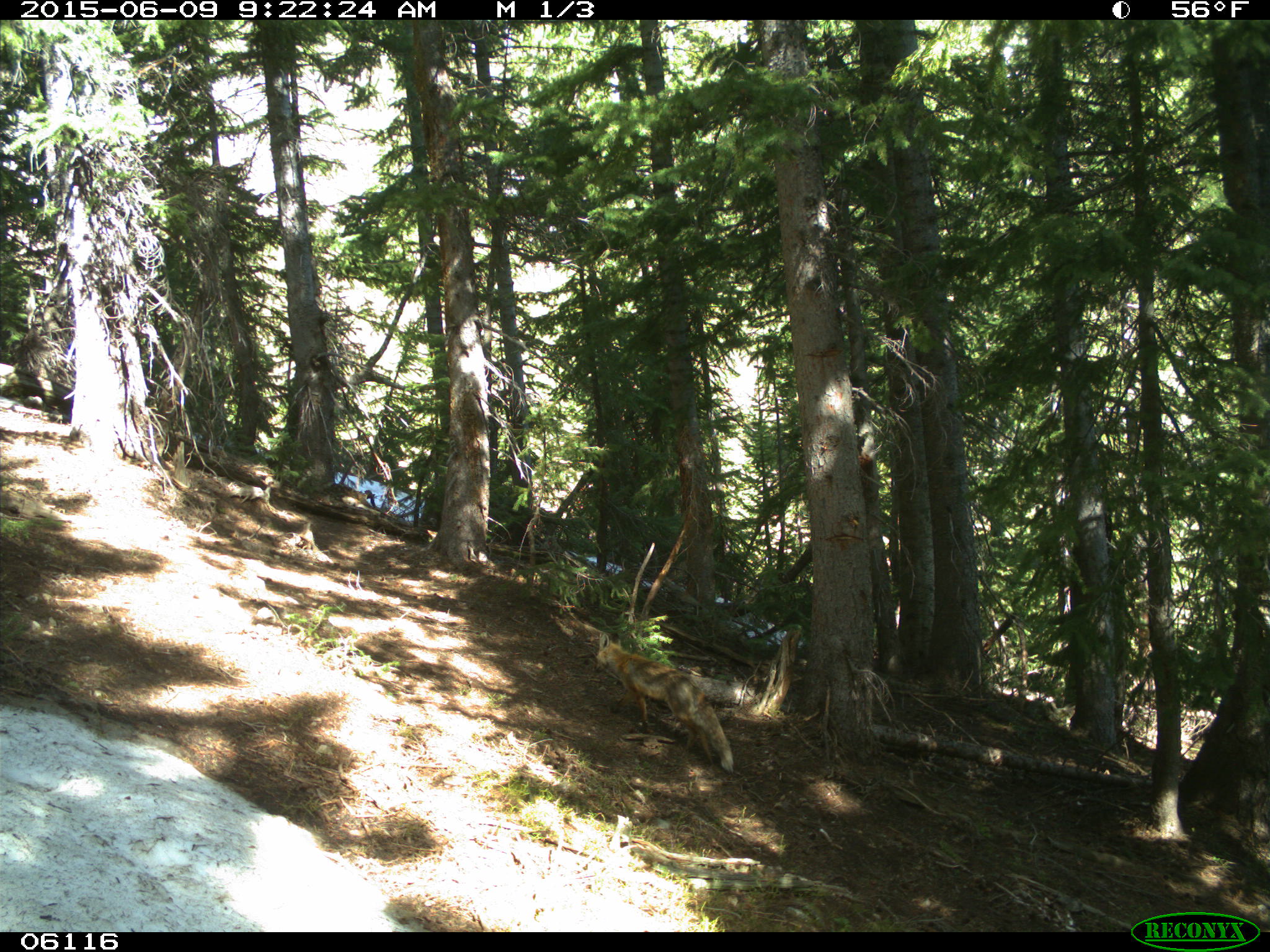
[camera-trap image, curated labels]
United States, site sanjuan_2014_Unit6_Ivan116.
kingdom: Animalia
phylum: Chordata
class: Mammalia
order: Carnivora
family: Canidae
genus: Vulpes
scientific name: Vulpes vulpes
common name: red fox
Vulpes vulpes (red fox).